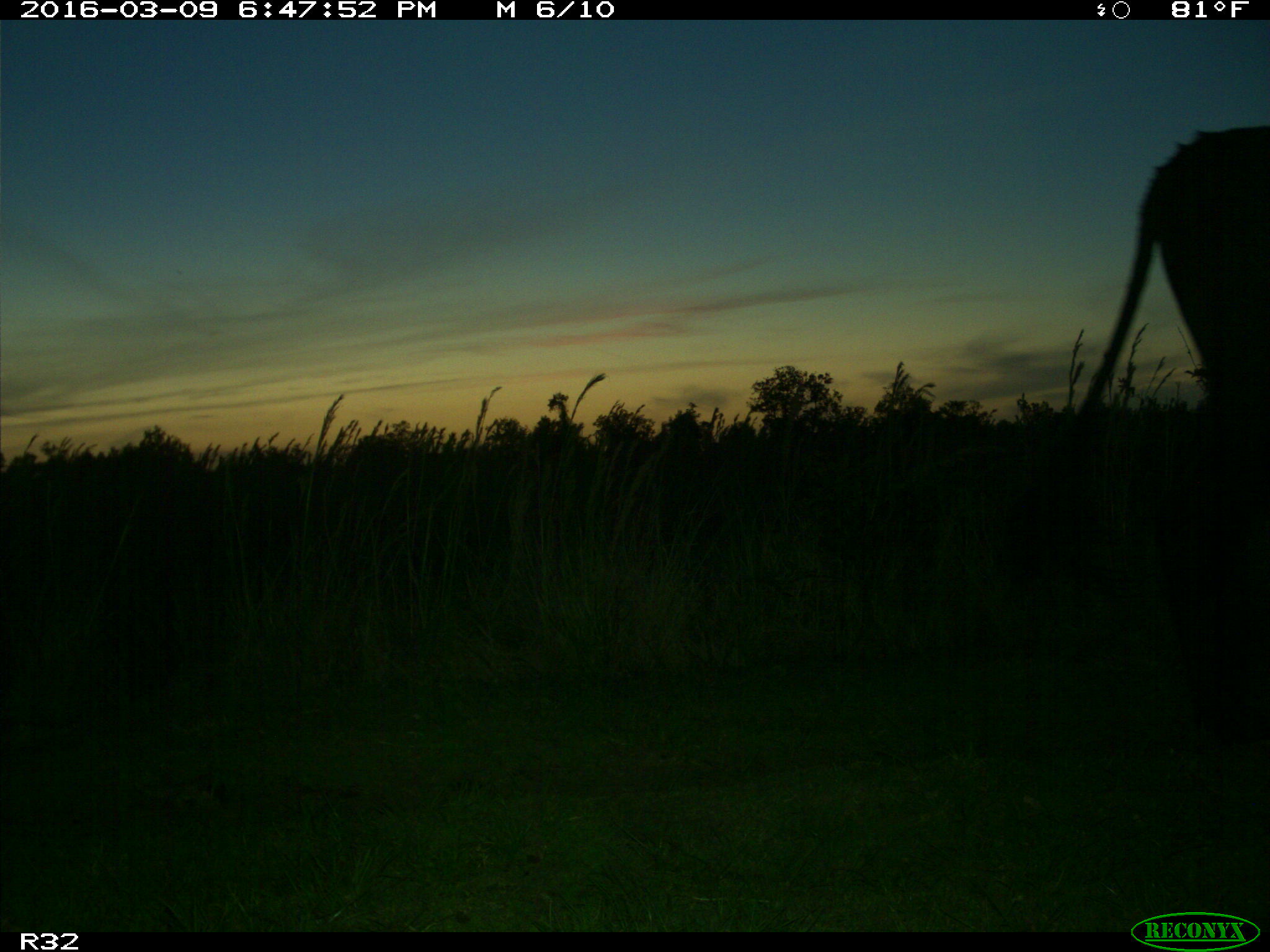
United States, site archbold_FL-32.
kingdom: Animalia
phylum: Chordata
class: Mammalia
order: Artiodactyla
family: Bovidae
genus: Bos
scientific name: Bos taurus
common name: domestic cow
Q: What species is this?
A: Bos taurus (domestic cow).